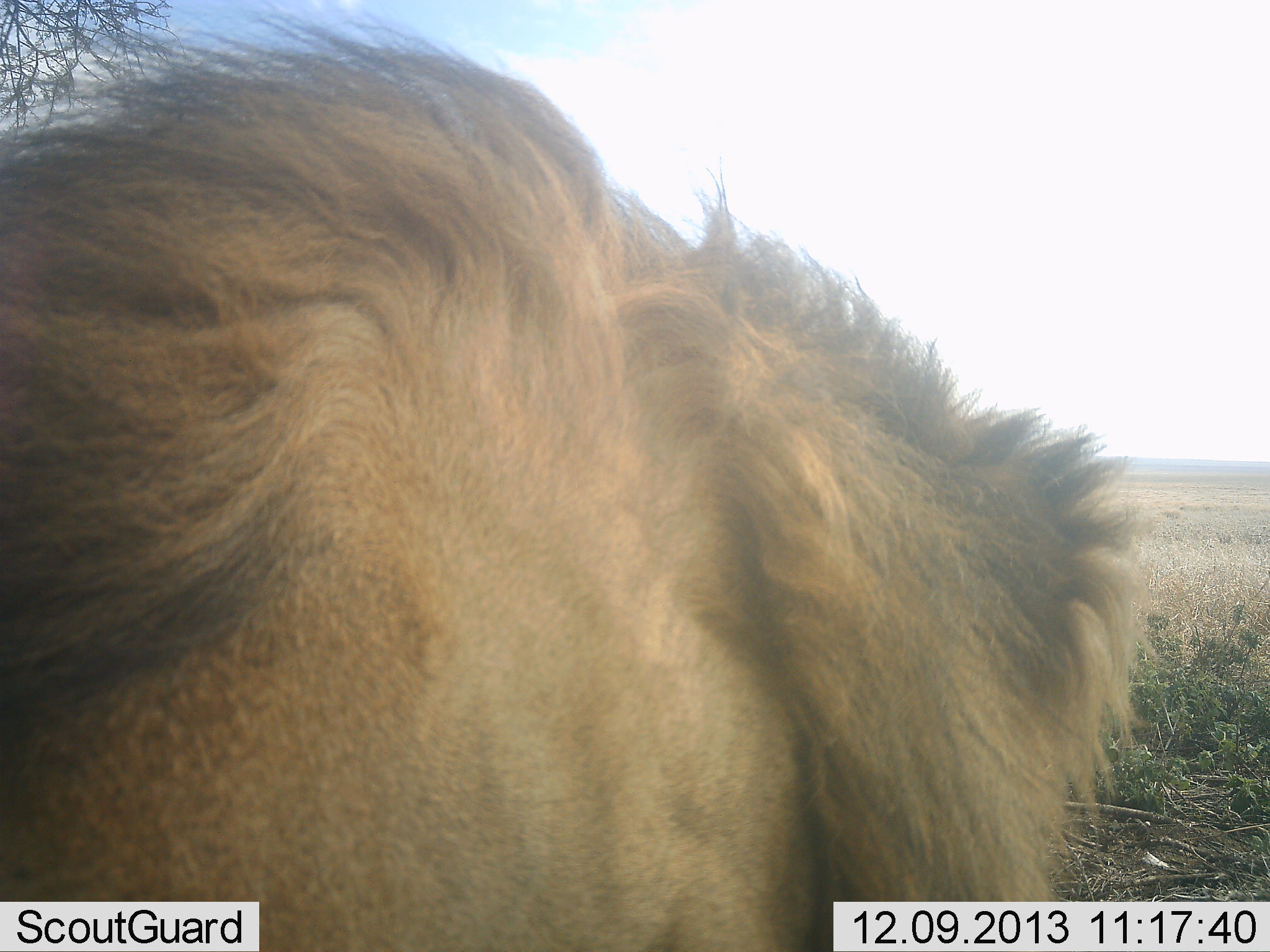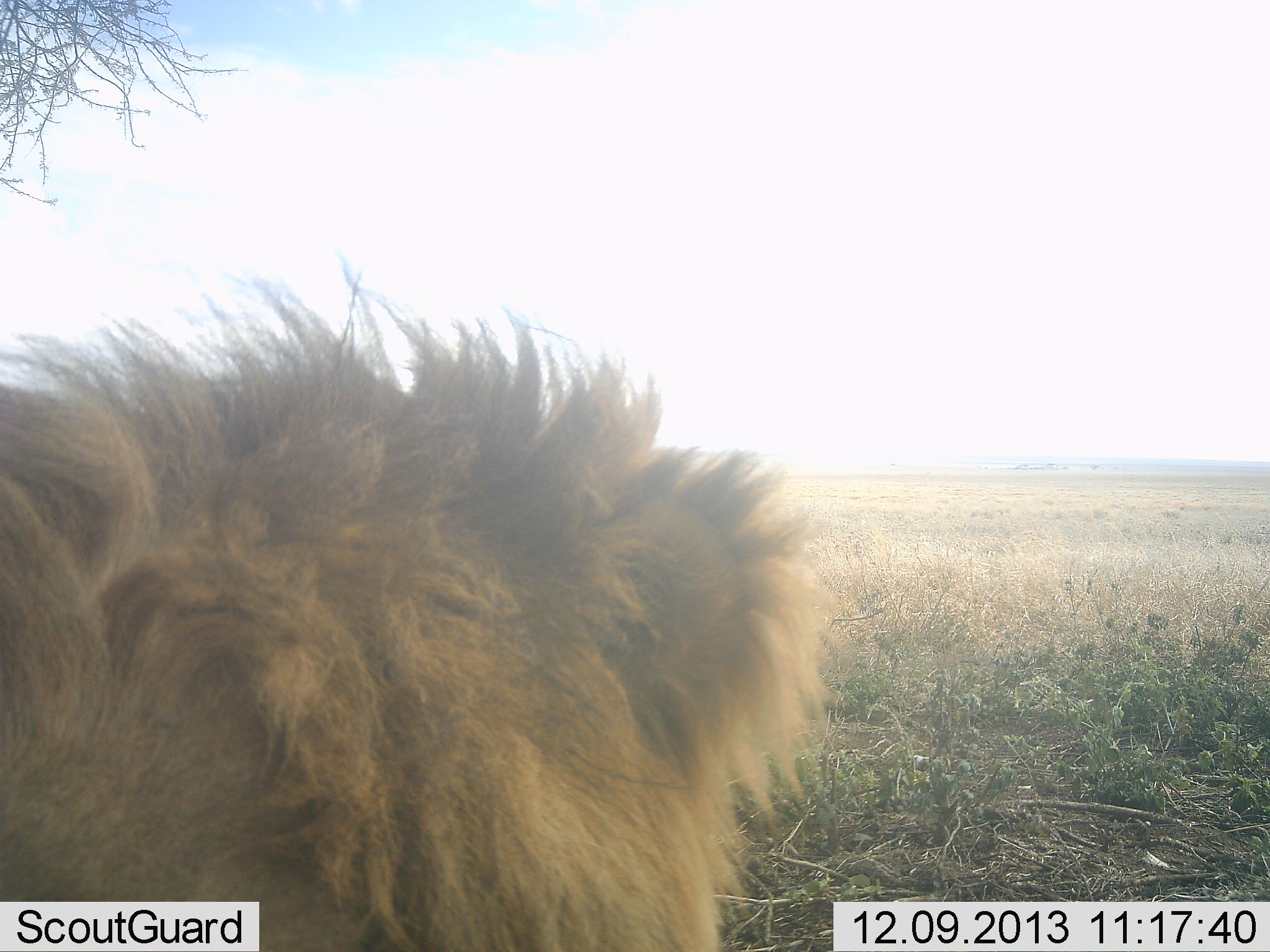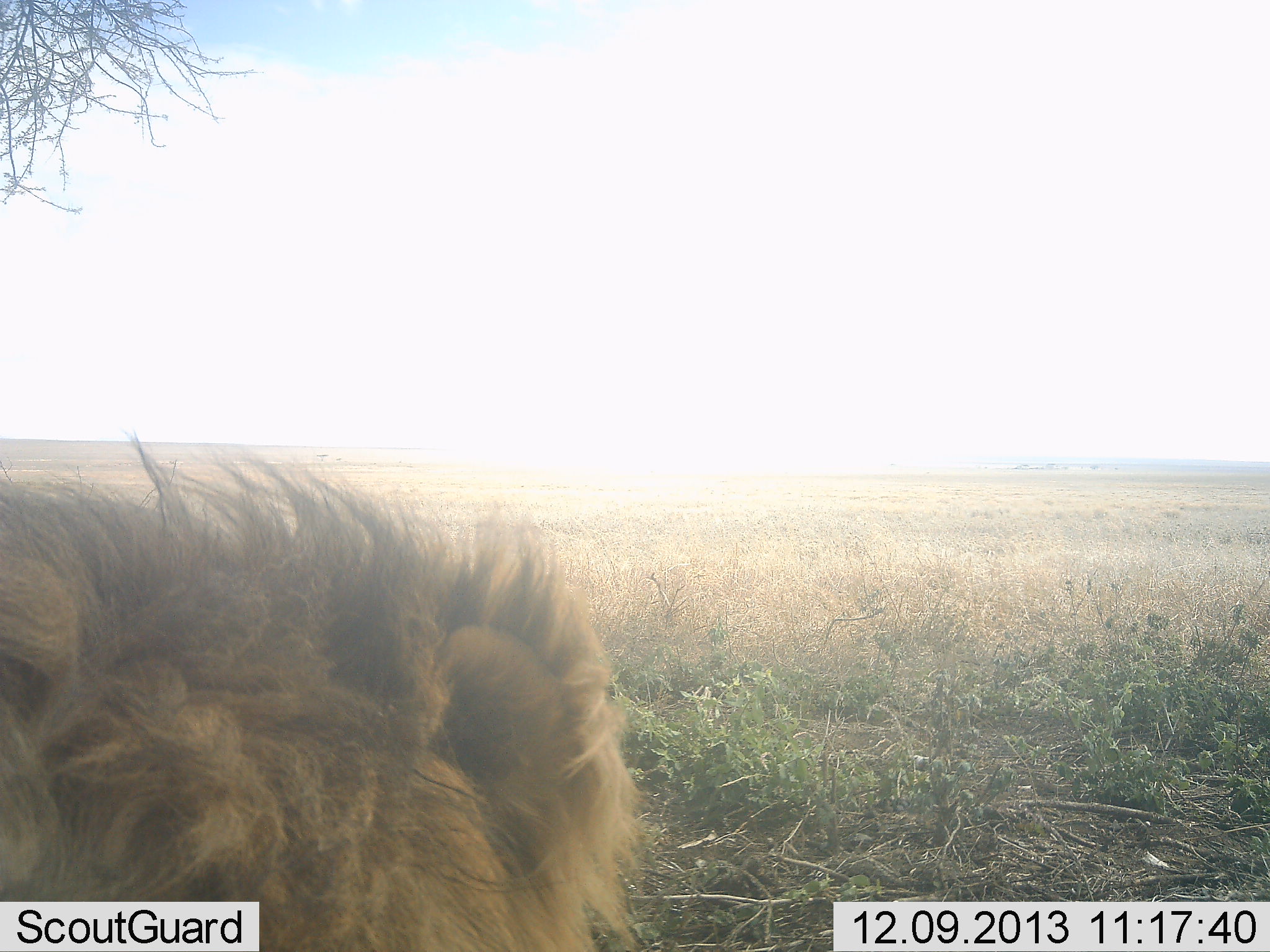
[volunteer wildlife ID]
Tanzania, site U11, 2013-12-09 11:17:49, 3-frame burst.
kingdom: Animalia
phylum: Chordata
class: Mammalia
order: Carnivora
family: Felidae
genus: Panthera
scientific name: Panthera leo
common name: lion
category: lionmale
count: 1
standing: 27%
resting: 27%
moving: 55%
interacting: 0%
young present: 0%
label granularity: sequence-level